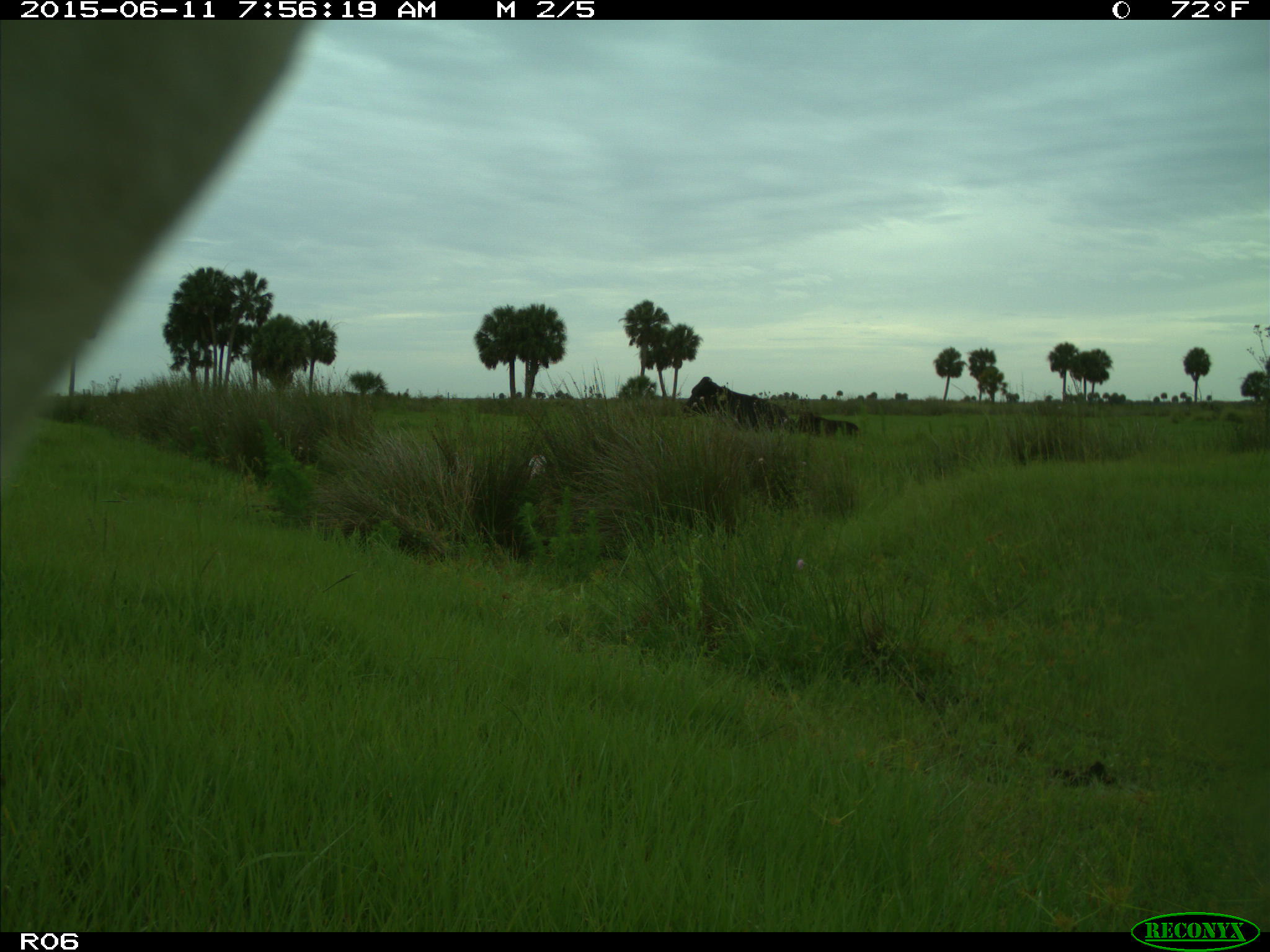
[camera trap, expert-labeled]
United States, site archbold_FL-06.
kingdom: Animalia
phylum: Chordata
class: Mammalia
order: Artiodactyla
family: Bovidae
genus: Bos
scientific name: Bos taurus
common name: domestic cow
Bos taurus (domestic cow).